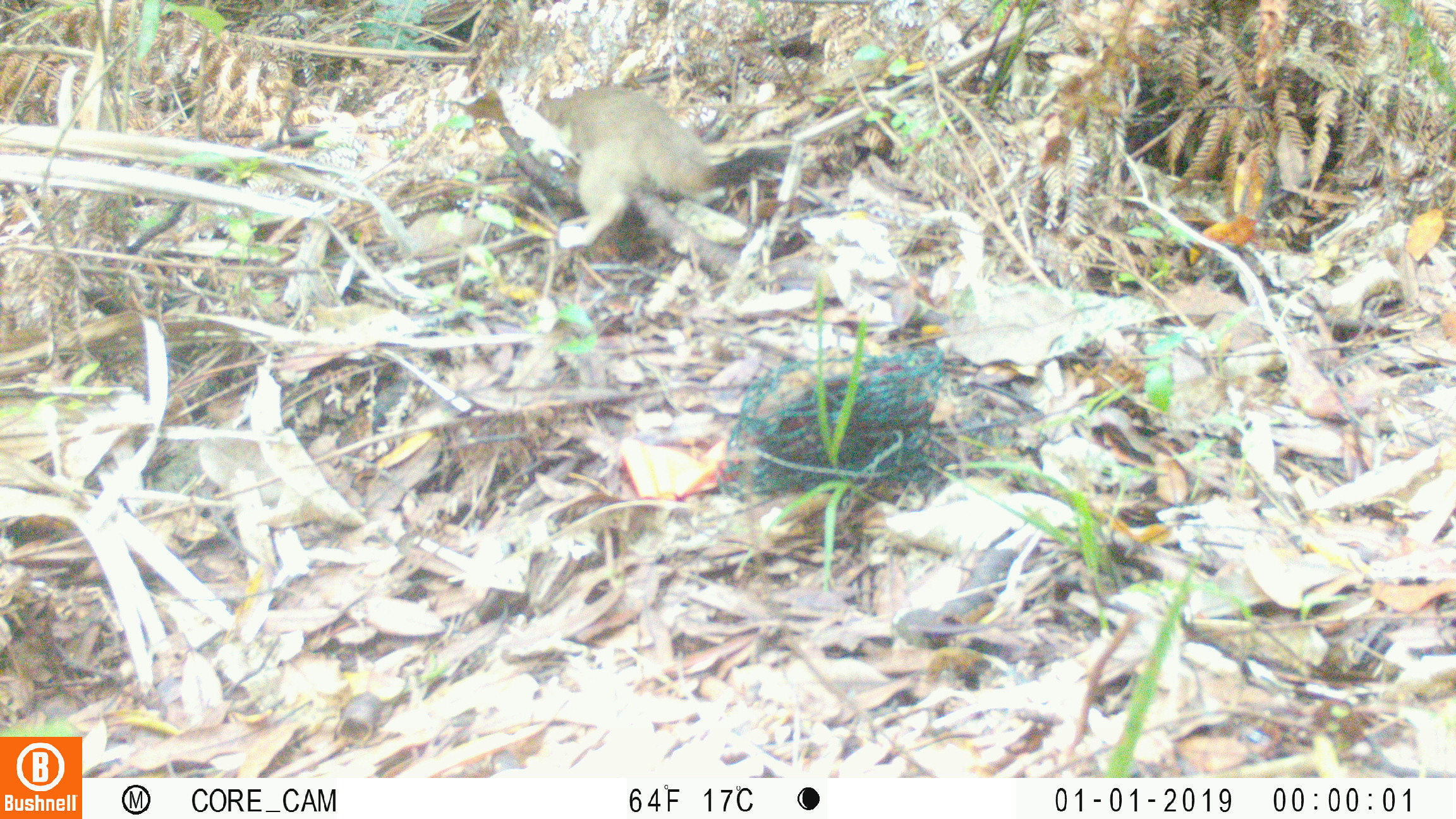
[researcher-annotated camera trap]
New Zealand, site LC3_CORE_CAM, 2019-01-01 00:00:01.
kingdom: Animalia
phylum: Chordata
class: Mammalia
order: Carnivora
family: Mustelidae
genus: Mustela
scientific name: Mustela erminea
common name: stoat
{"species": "stoat (Mustela erminea)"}